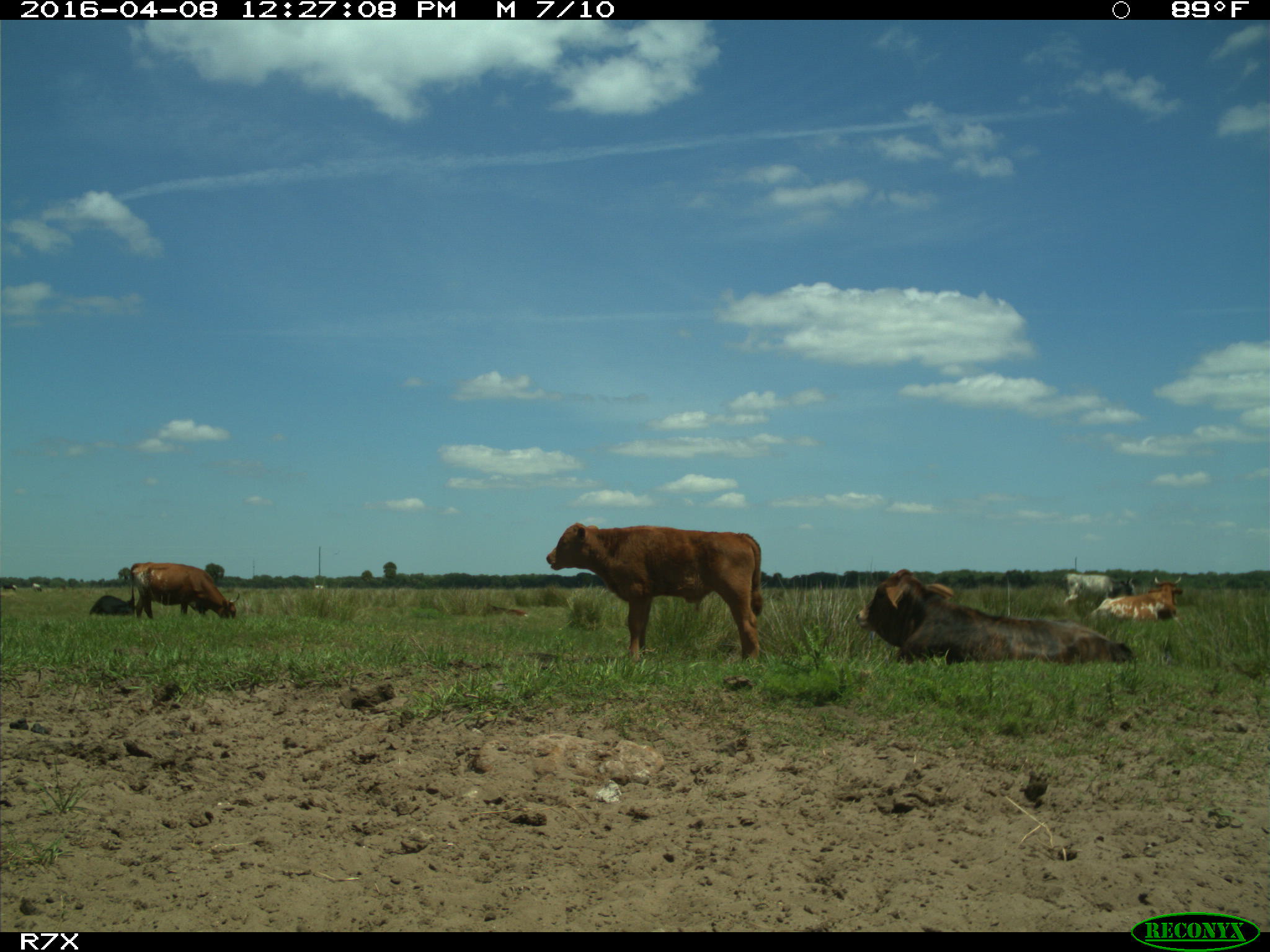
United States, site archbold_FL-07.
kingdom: Animalia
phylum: Chordata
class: Mammalia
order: Artiodactyla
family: Bovidae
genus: Bos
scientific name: Bos taurus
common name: domestic cow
Bos taurus (domestic cow).